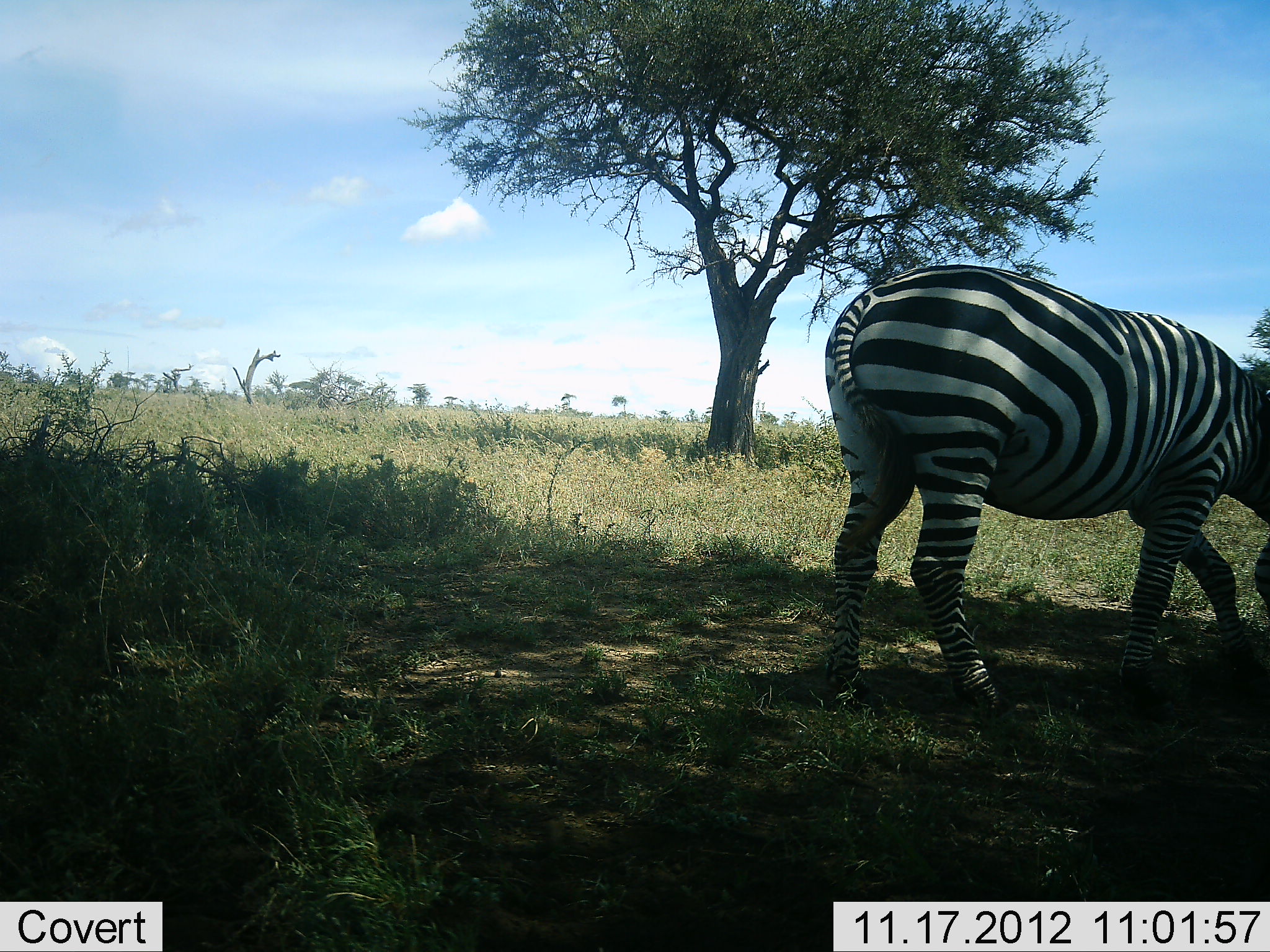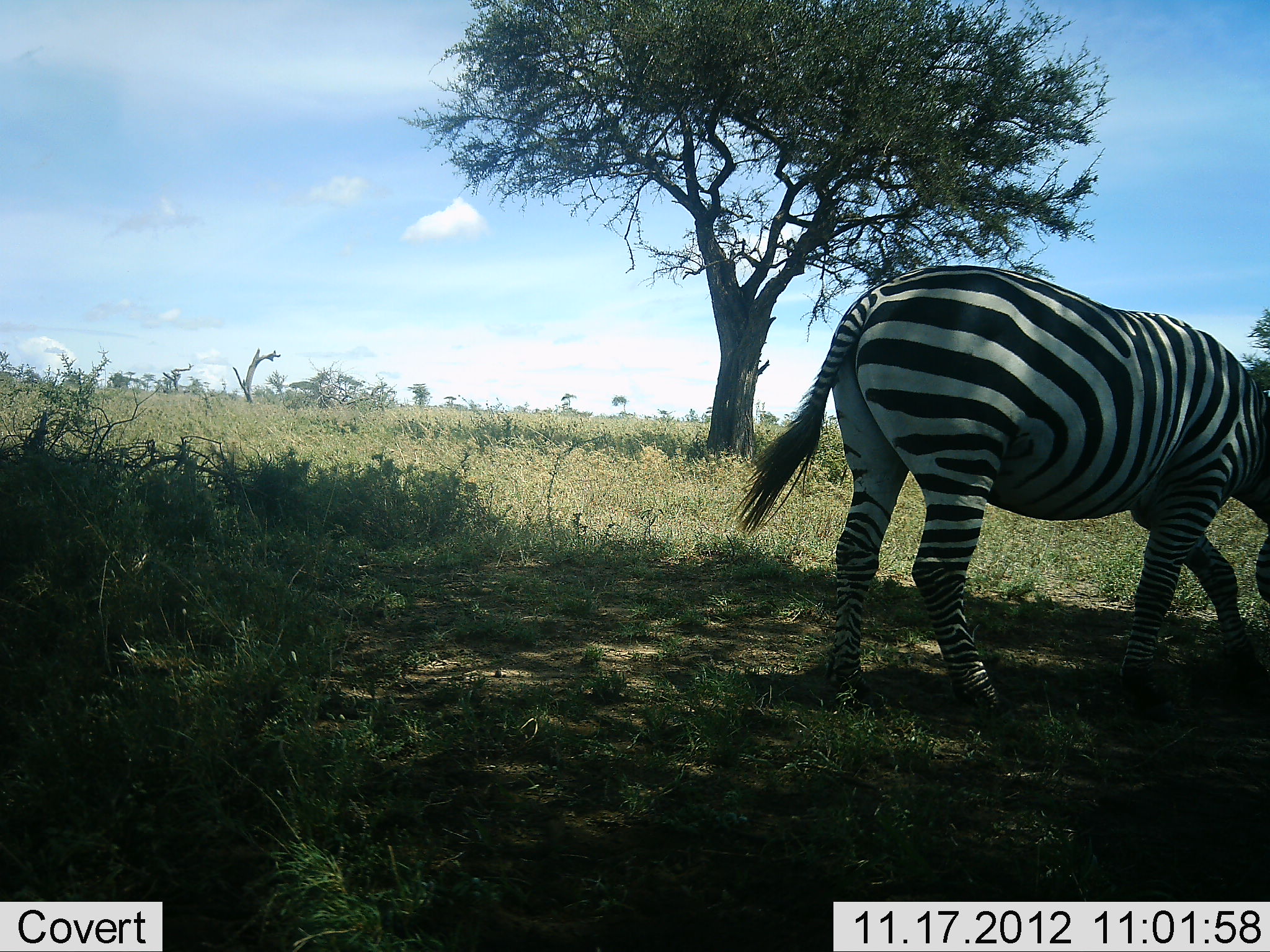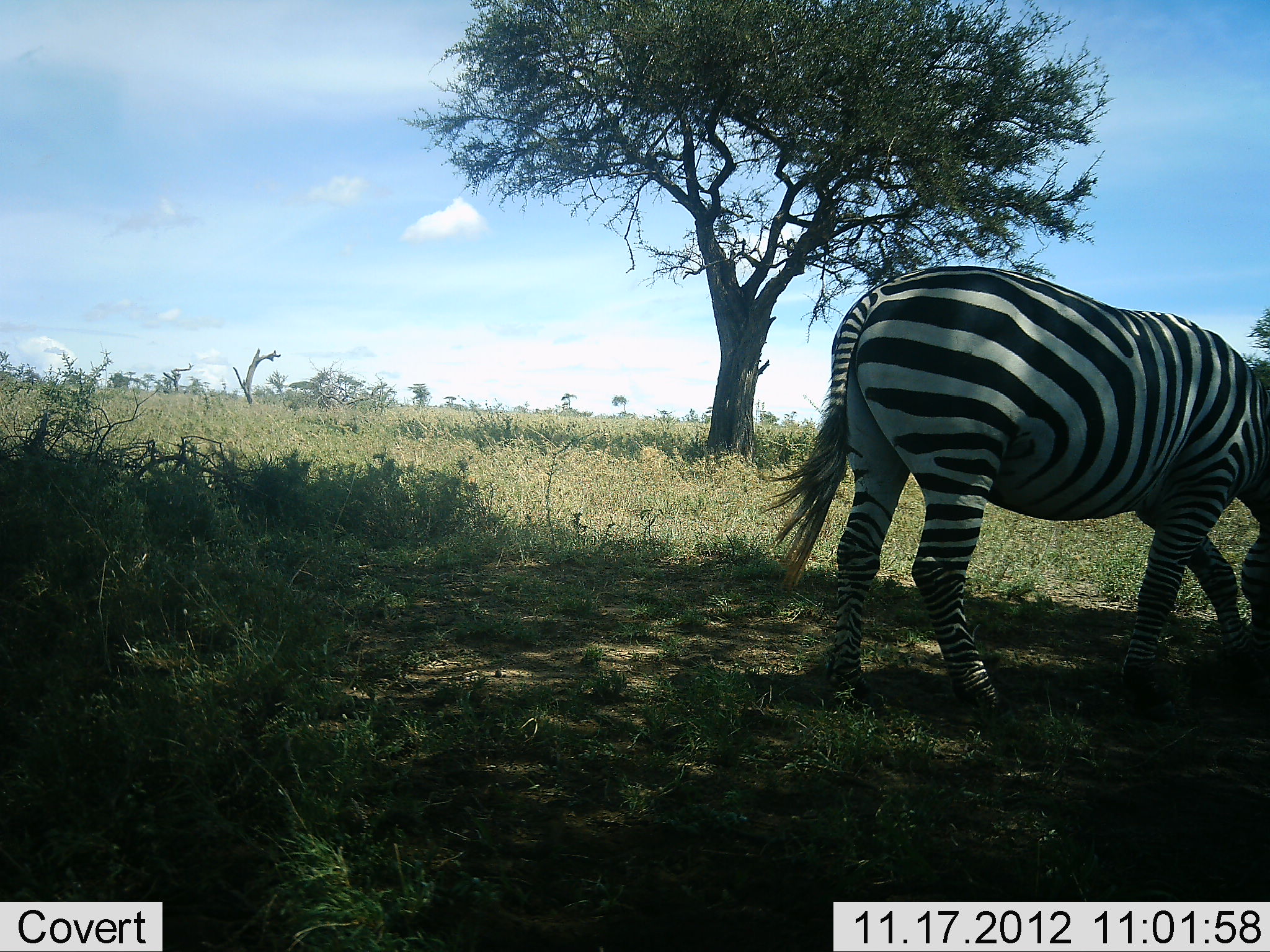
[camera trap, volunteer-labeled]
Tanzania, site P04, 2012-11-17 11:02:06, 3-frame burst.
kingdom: Animalia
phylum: Chordata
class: Mammalia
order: Perissodactyla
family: Equidae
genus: Equus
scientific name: Equus quagga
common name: plains zebra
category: zebra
Zebra (plains zebra) (Equus quagga), count 1. Behavior (volunteer vote fractions): standing 30%, resting 0%, moving 0%, interacting 0%. Young present (vote fraction): 0%. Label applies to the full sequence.